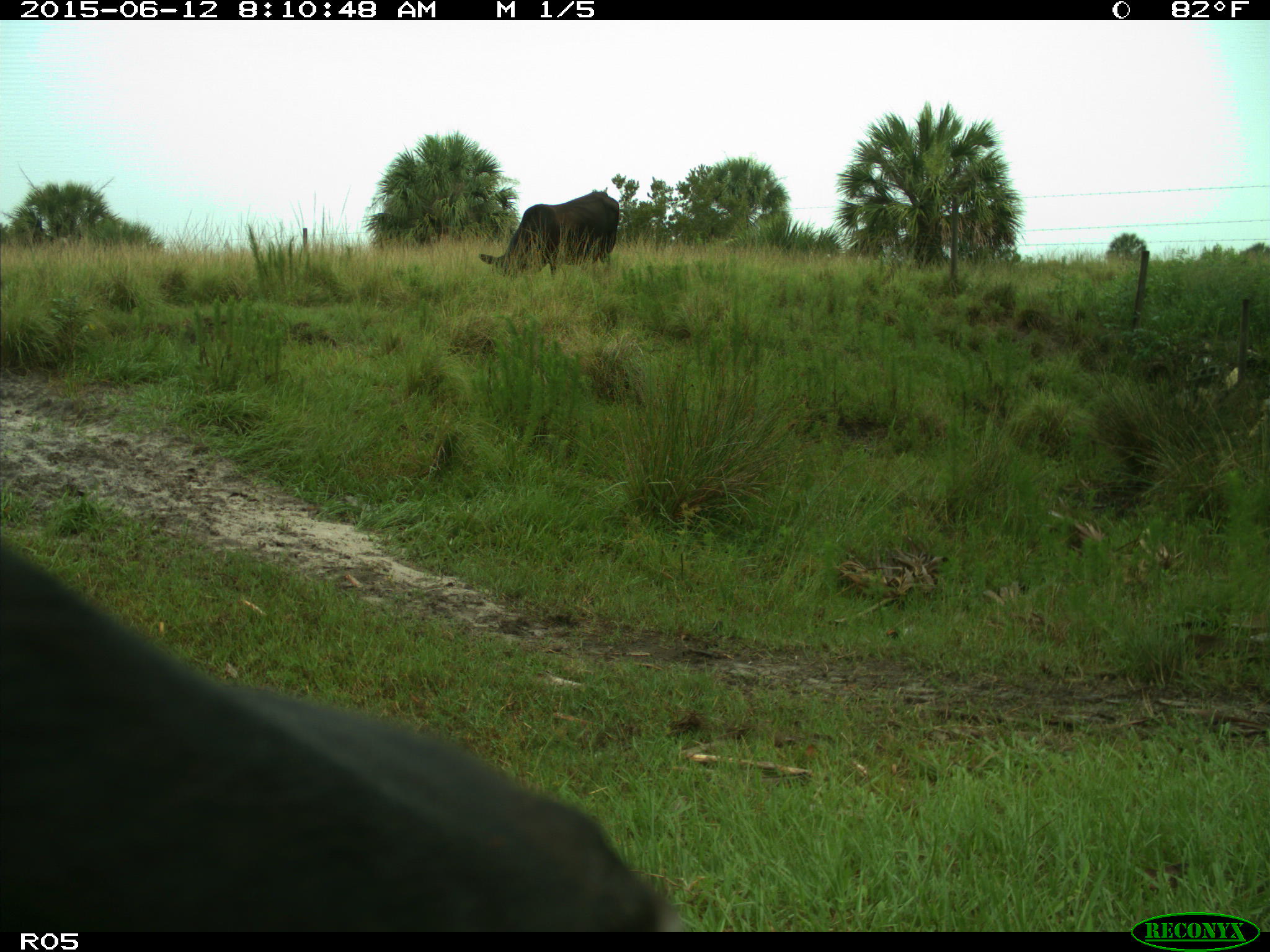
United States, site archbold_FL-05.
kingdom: Animalia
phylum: Chordata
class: Mammalia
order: Artiodactyla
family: Bovidae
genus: Bos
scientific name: Bos taurus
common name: domestic cow